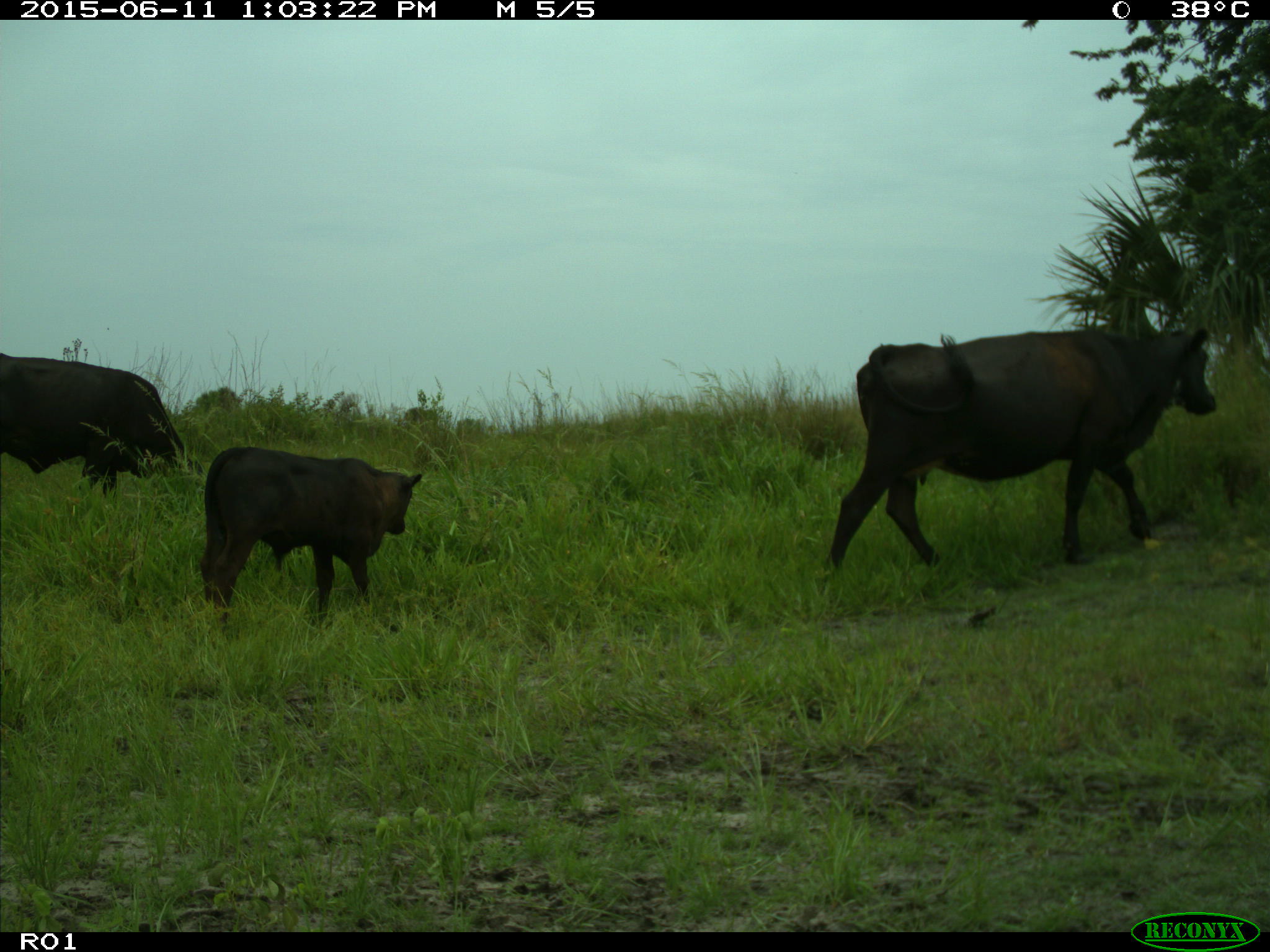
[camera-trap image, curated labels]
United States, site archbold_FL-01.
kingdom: Animalia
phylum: Chordata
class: Mammalia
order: Artiodactyla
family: Bovidae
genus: Bos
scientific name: Bos taurus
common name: domestic cow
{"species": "Bos taurus (domestic cow)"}